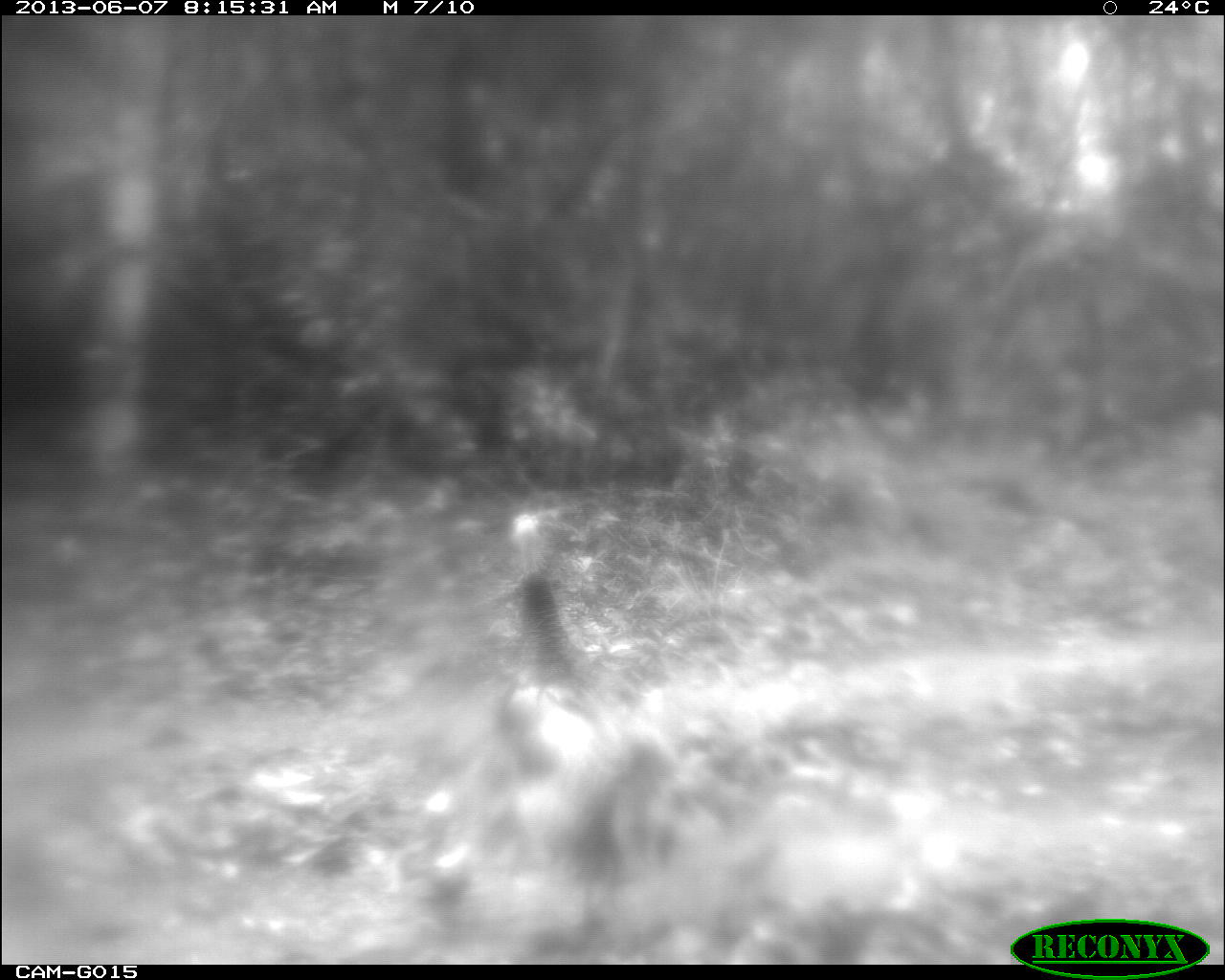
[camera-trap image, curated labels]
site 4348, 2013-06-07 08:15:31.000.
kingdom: Animalia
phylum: Chordata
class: Aves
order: Galliformes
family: Phasianidae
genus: Meleagris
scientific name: Meleagris ocellata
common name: ocellated turkey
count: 1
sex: female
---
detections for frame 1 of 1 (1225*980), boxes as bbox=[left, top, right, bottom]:
meleagris ocellata: bbox=[486, 566, 682, 911]